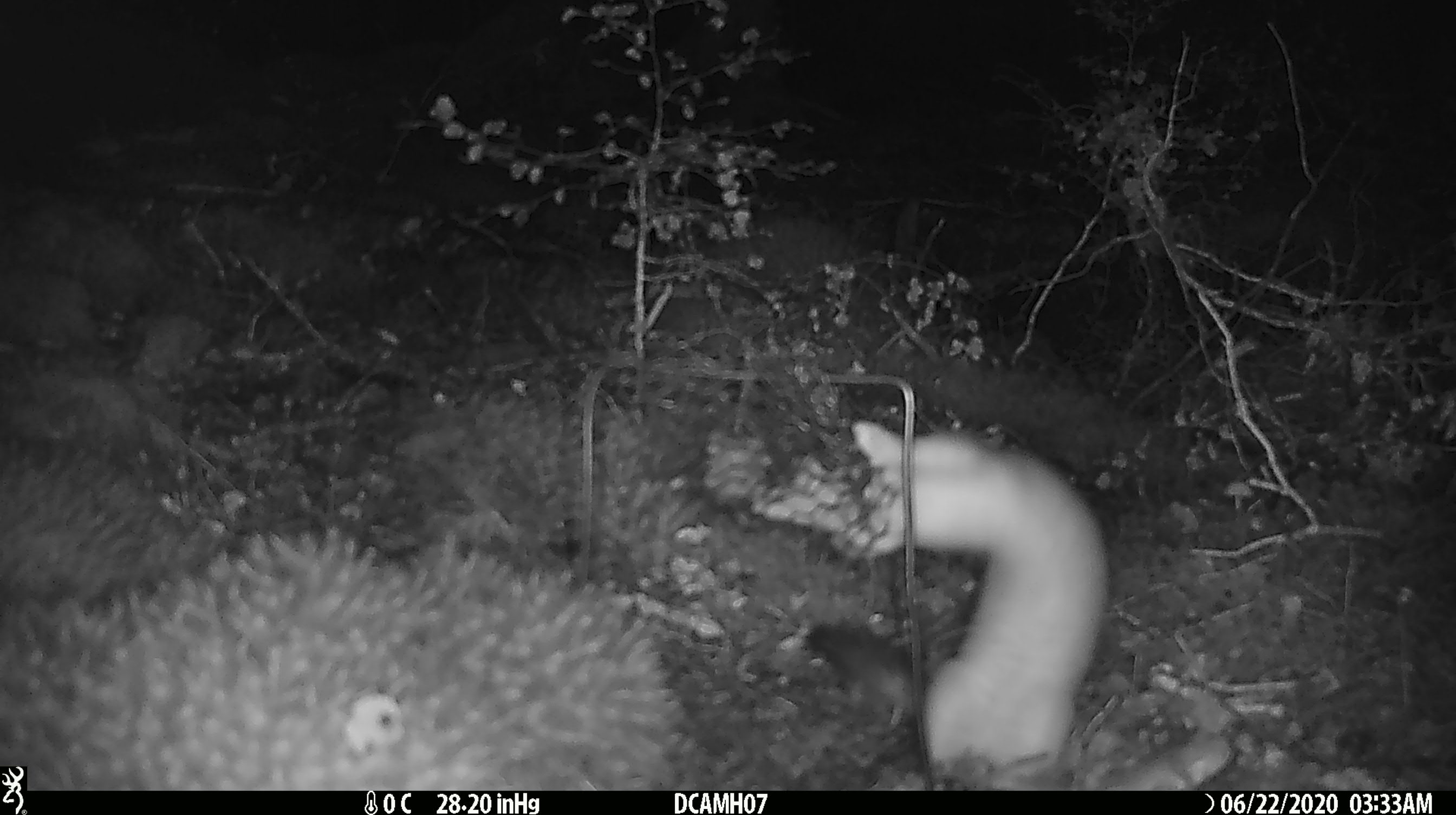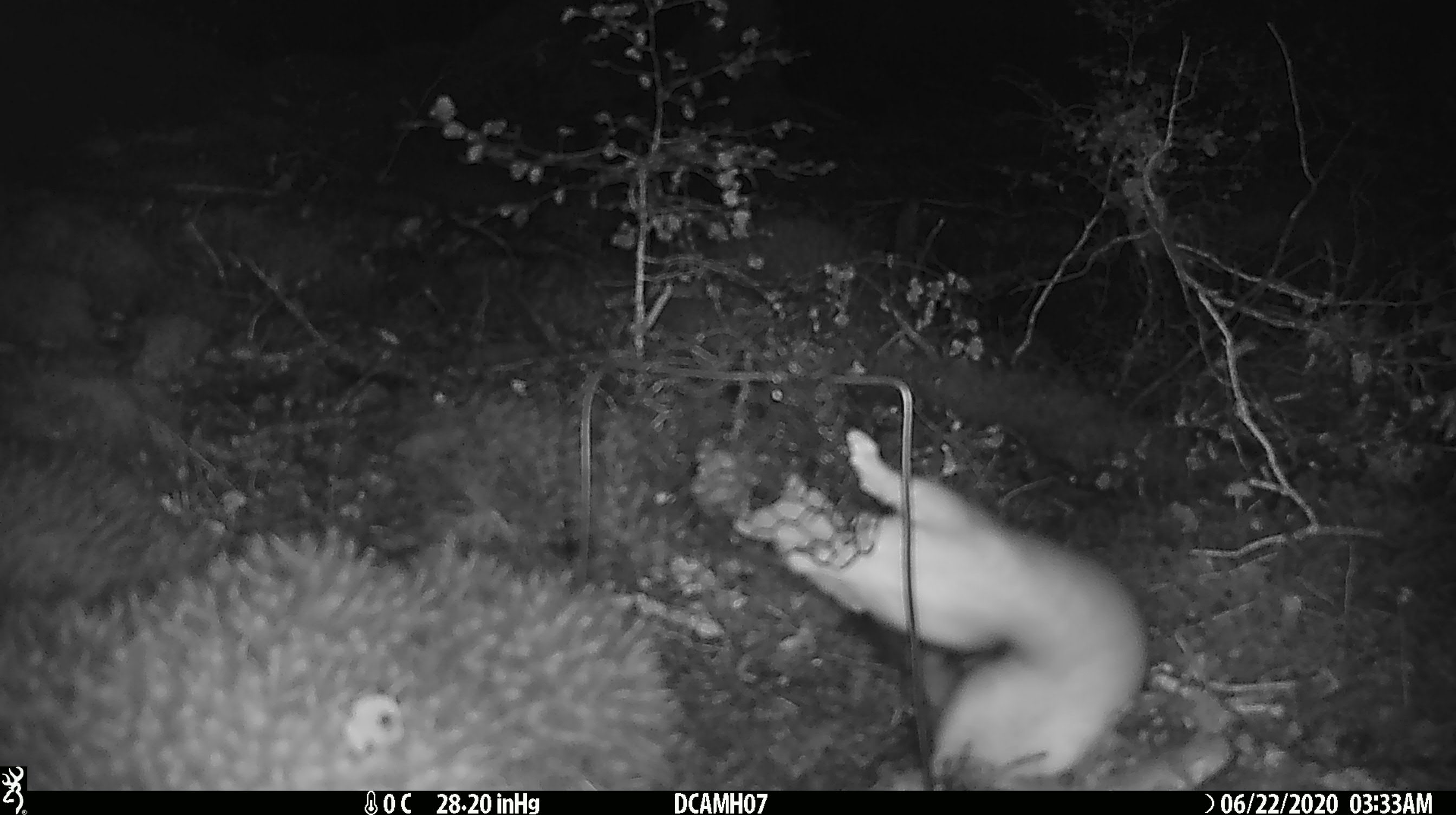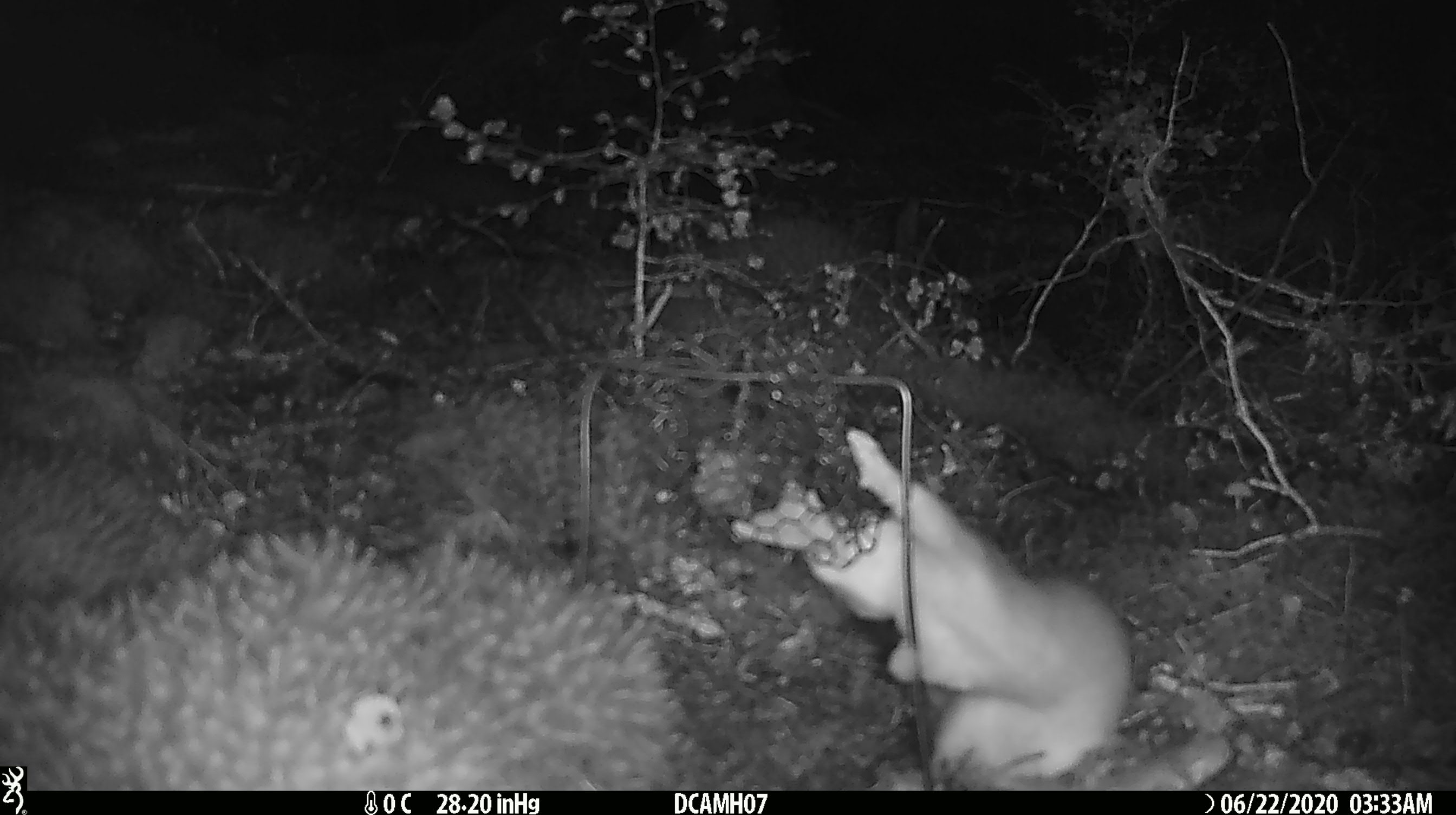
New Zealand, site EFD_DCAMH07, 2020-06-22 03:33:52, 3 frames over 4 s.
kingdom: Animalia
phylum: Chordata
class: Mammalia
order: Carnivora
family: Mustelidae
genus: Mustela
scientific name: Mustela erminea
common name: stoat